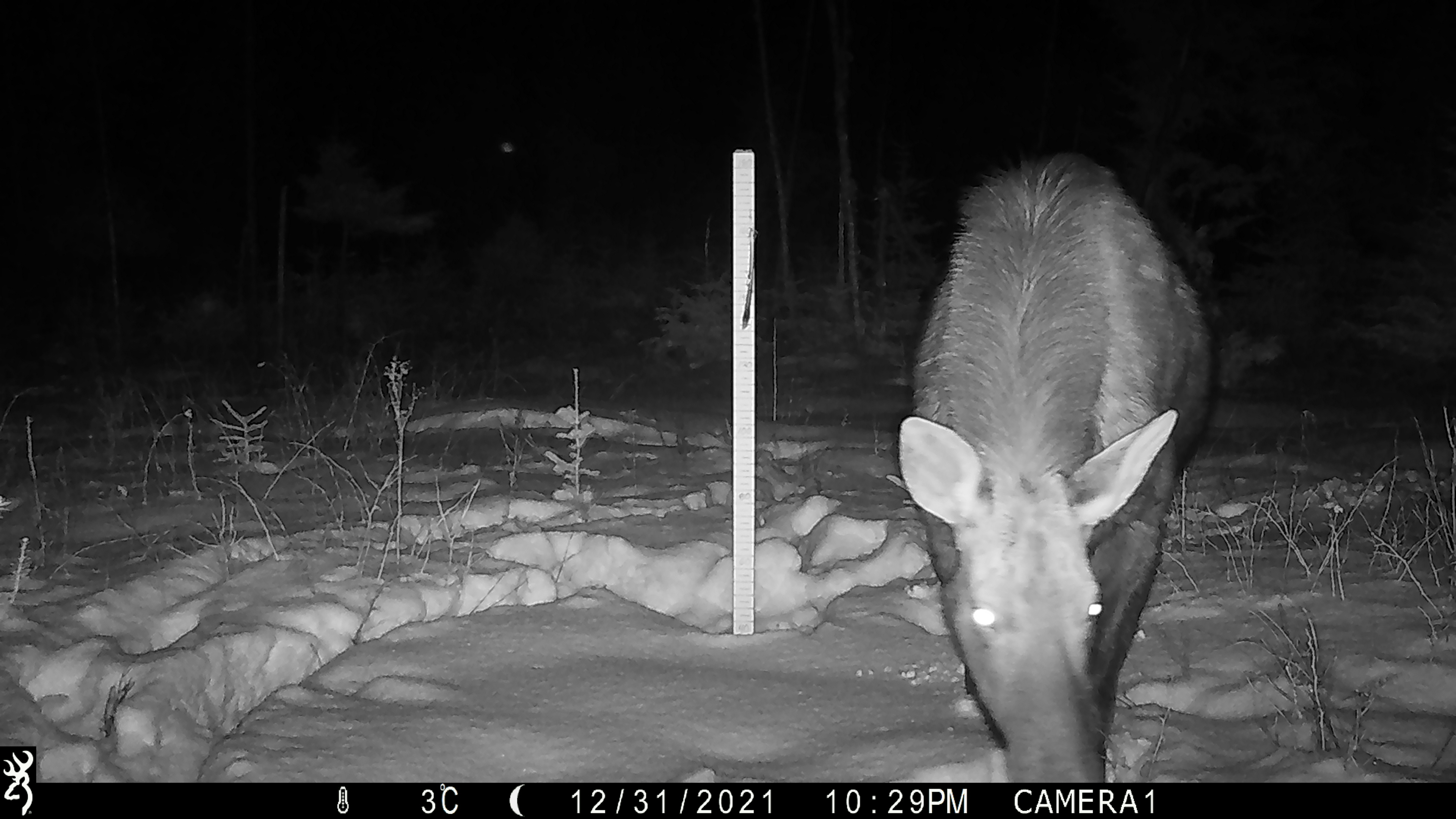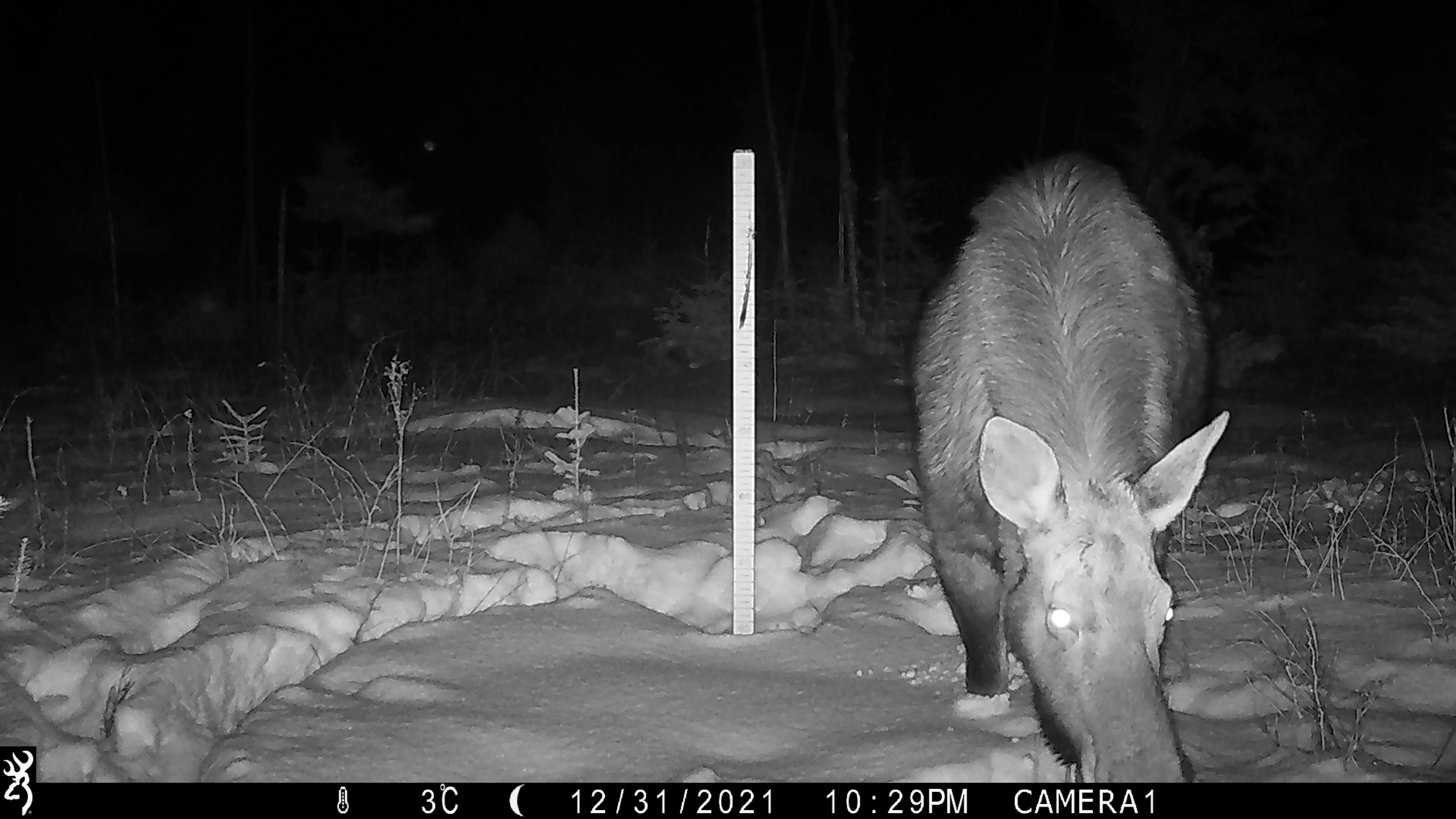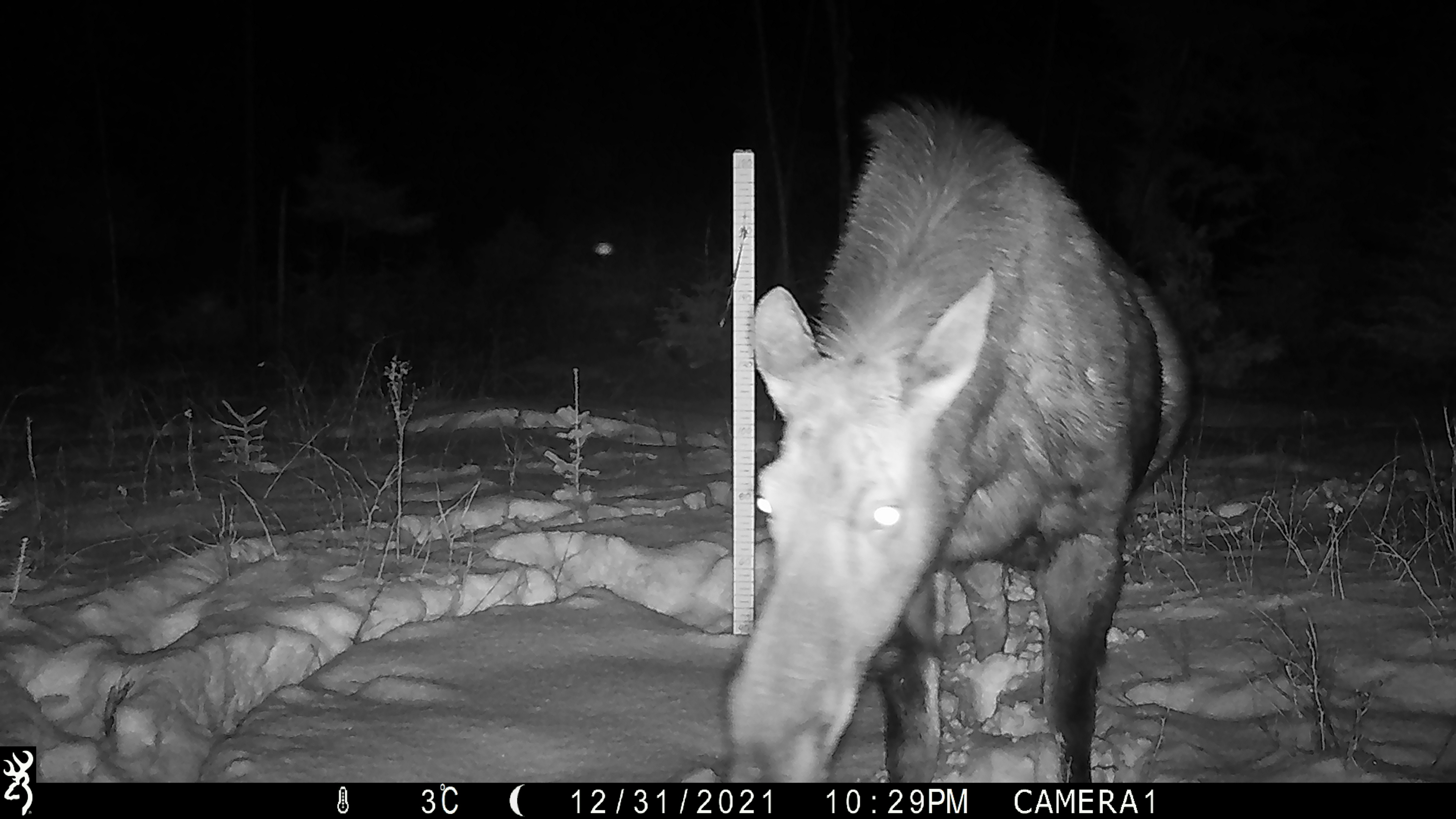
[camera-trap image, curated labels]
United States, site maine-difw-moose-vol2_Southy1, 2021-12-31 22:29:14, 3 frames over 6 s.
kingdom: Animalia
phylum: Chordata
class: Mammalia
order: Artiodactyla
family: Cervidae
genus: Alces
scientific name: Alces alces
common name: moose